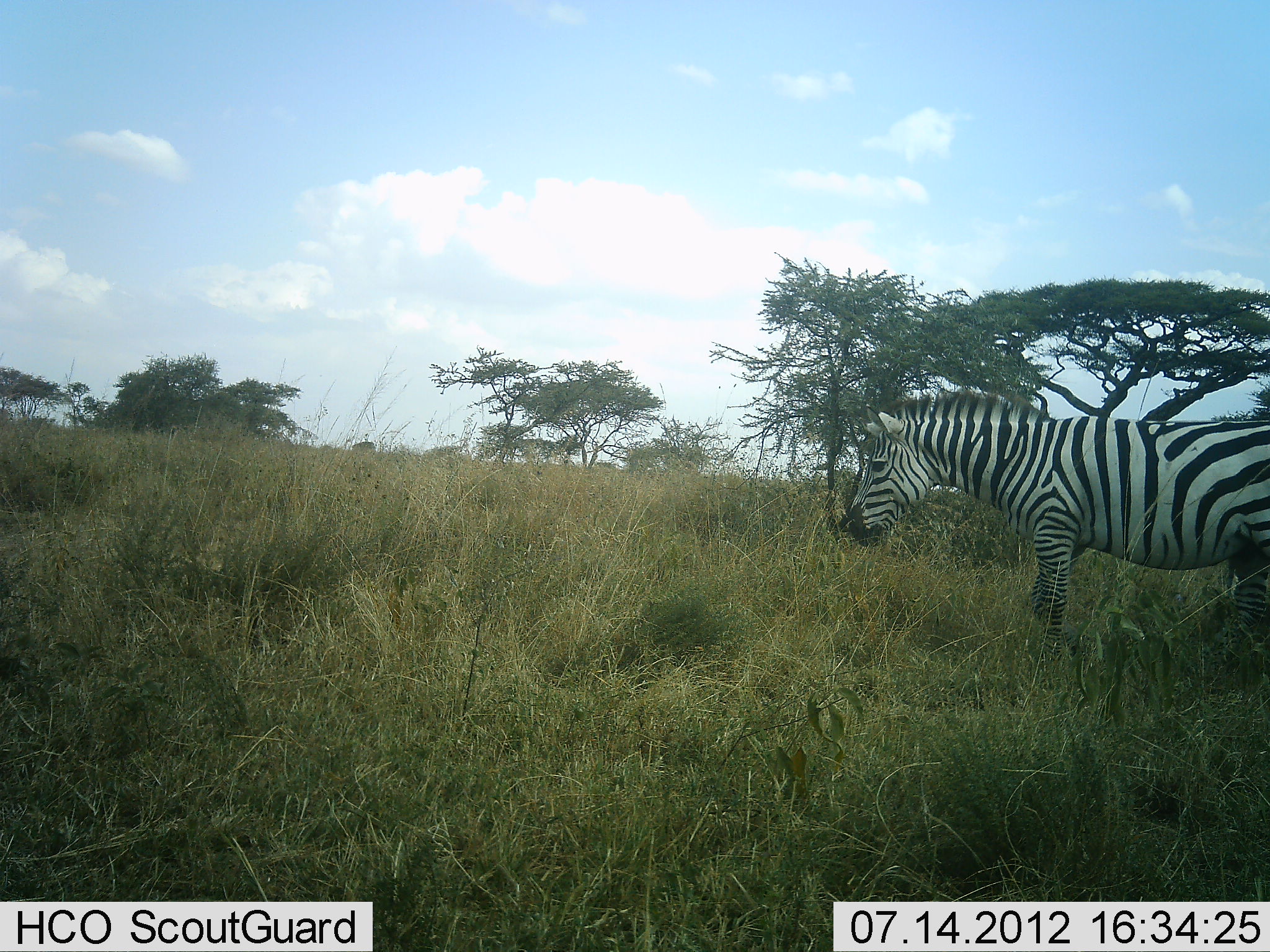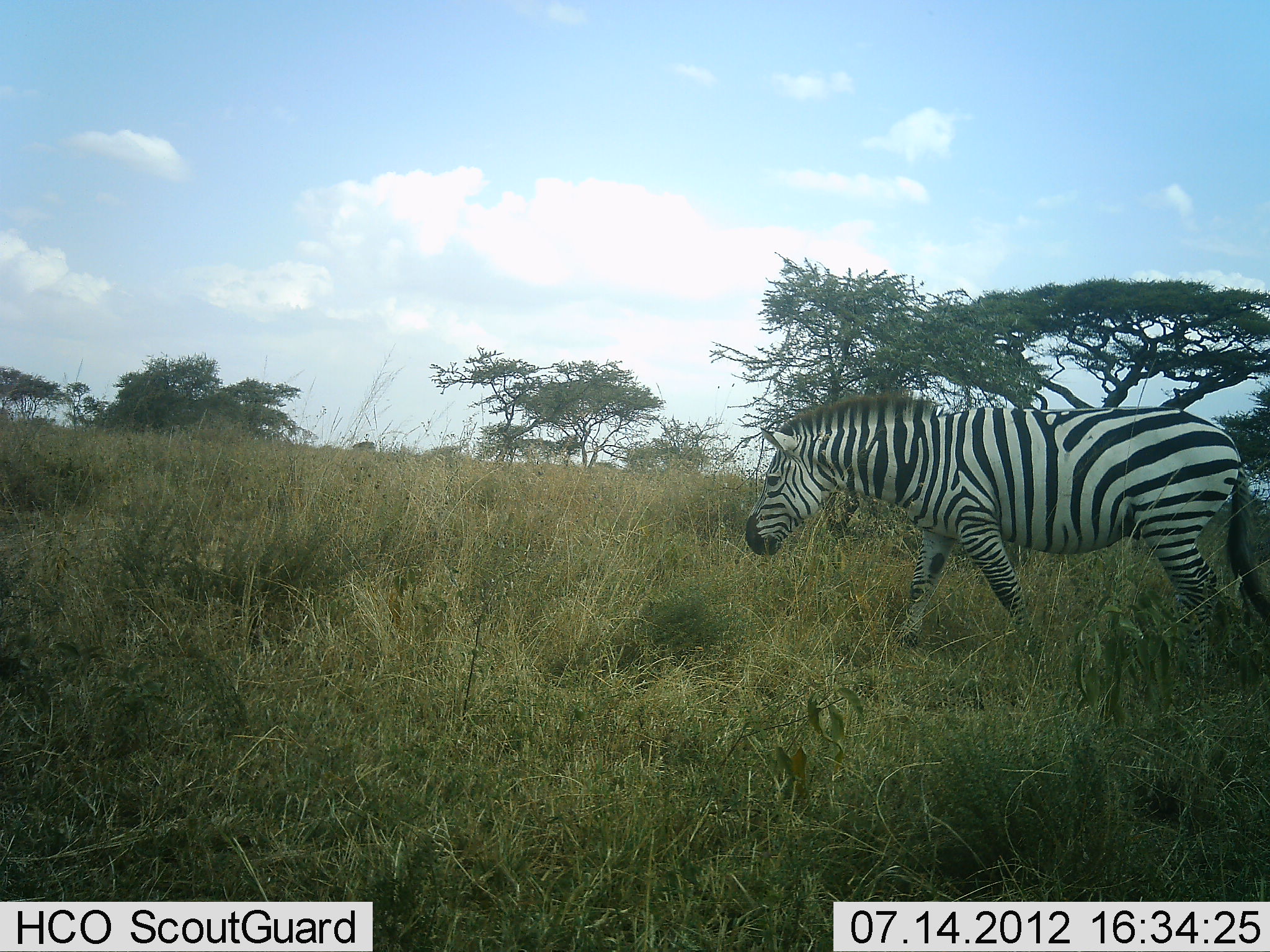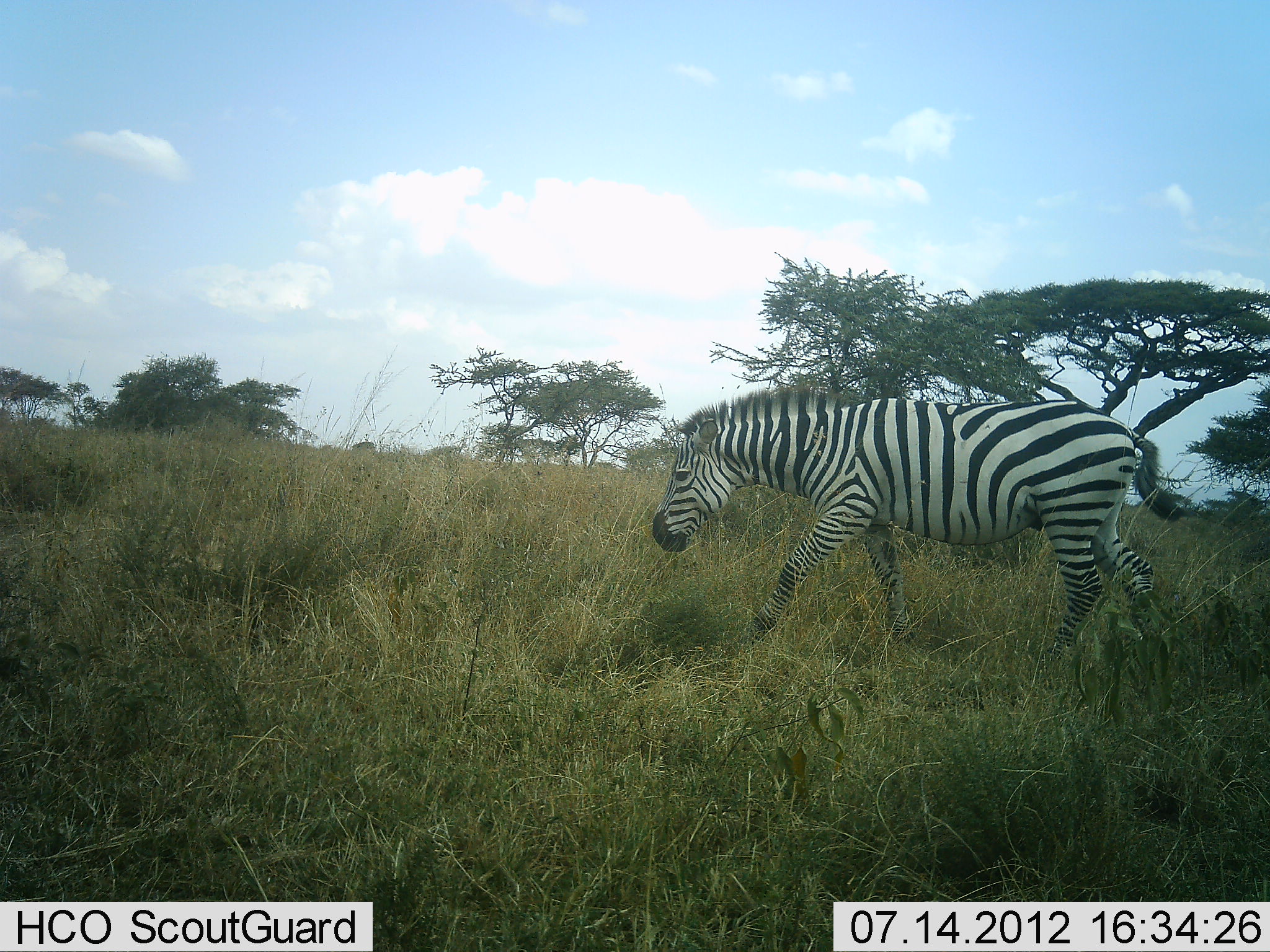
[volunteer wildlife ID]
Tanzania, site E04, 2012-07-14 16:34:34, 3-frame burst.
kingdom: Animalia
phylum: Chordata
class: Mammalia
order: Perissodactyla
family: Equidae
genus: Equus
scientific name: Equus quagga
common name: plains zebra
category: zebra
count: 1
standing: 0%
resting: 0%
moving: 100%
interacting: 0%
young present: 0%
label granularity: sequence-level